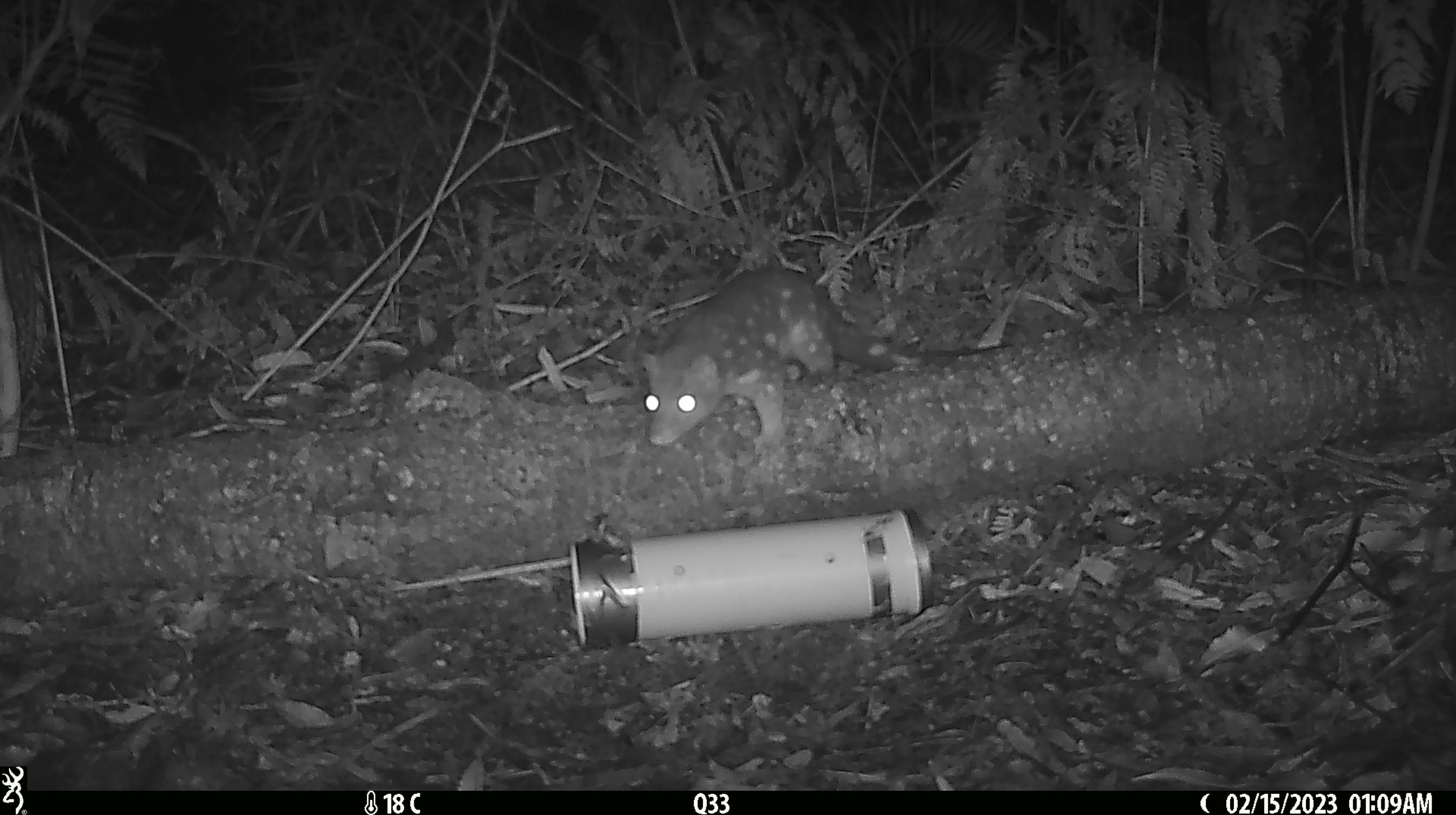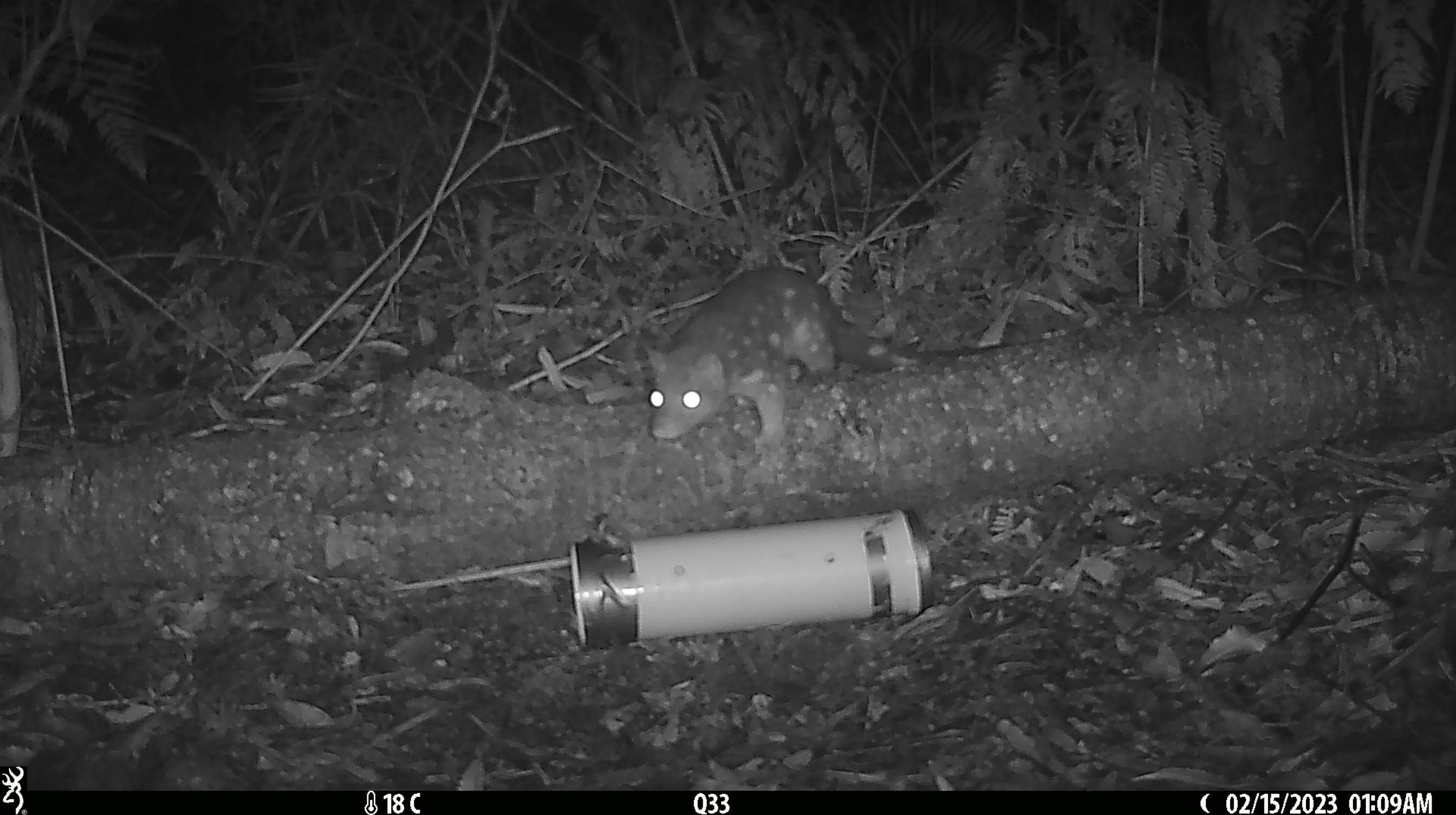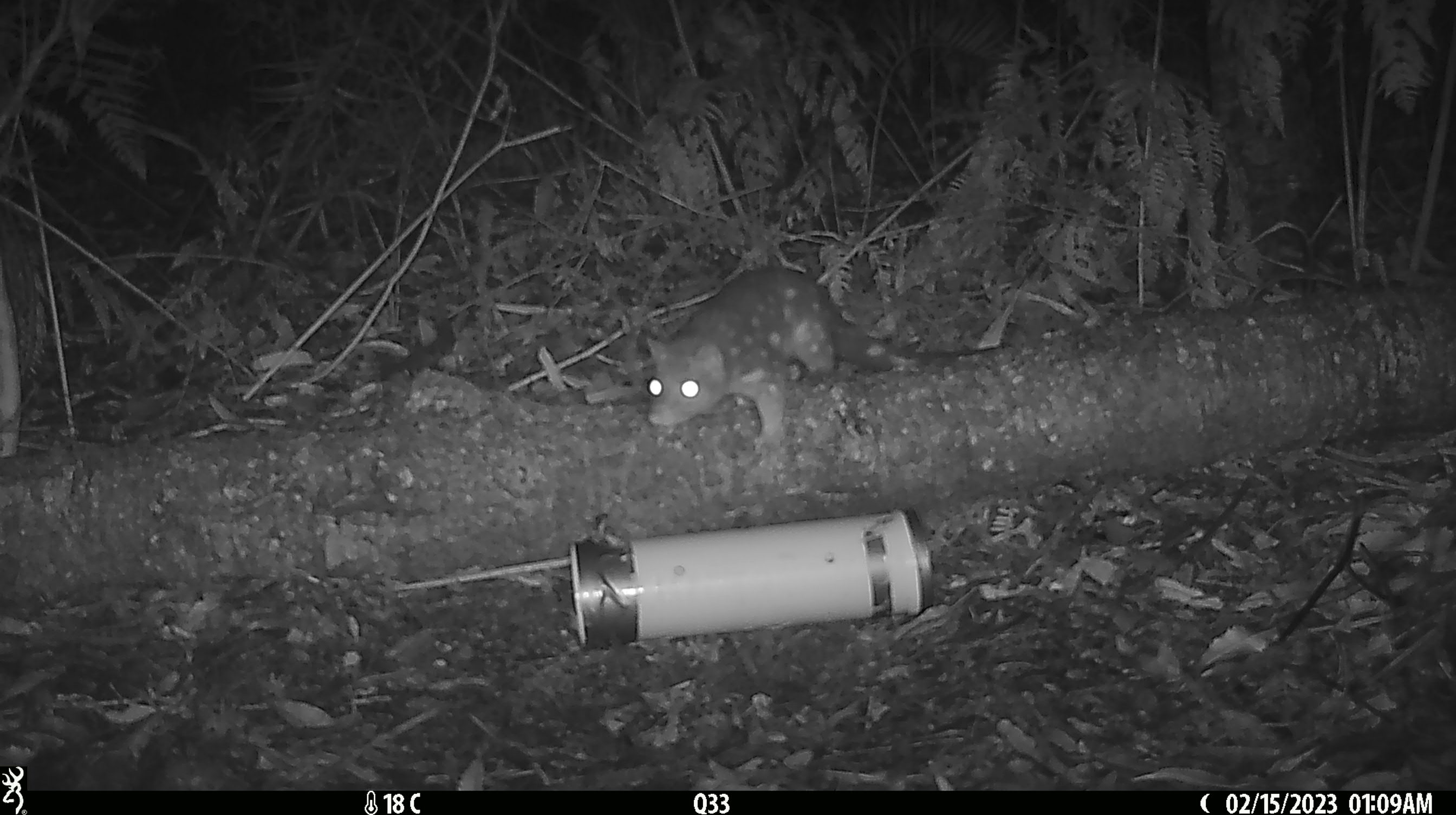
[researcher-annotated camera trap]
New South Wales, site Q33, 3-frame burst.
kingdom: Animalia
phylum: Chordata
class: Mammalia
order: Dasyuromorphia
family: Dasyuridae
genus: Dasyurus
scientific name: Dasyurus maculatus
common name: spotted-tailed quoll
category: quoll